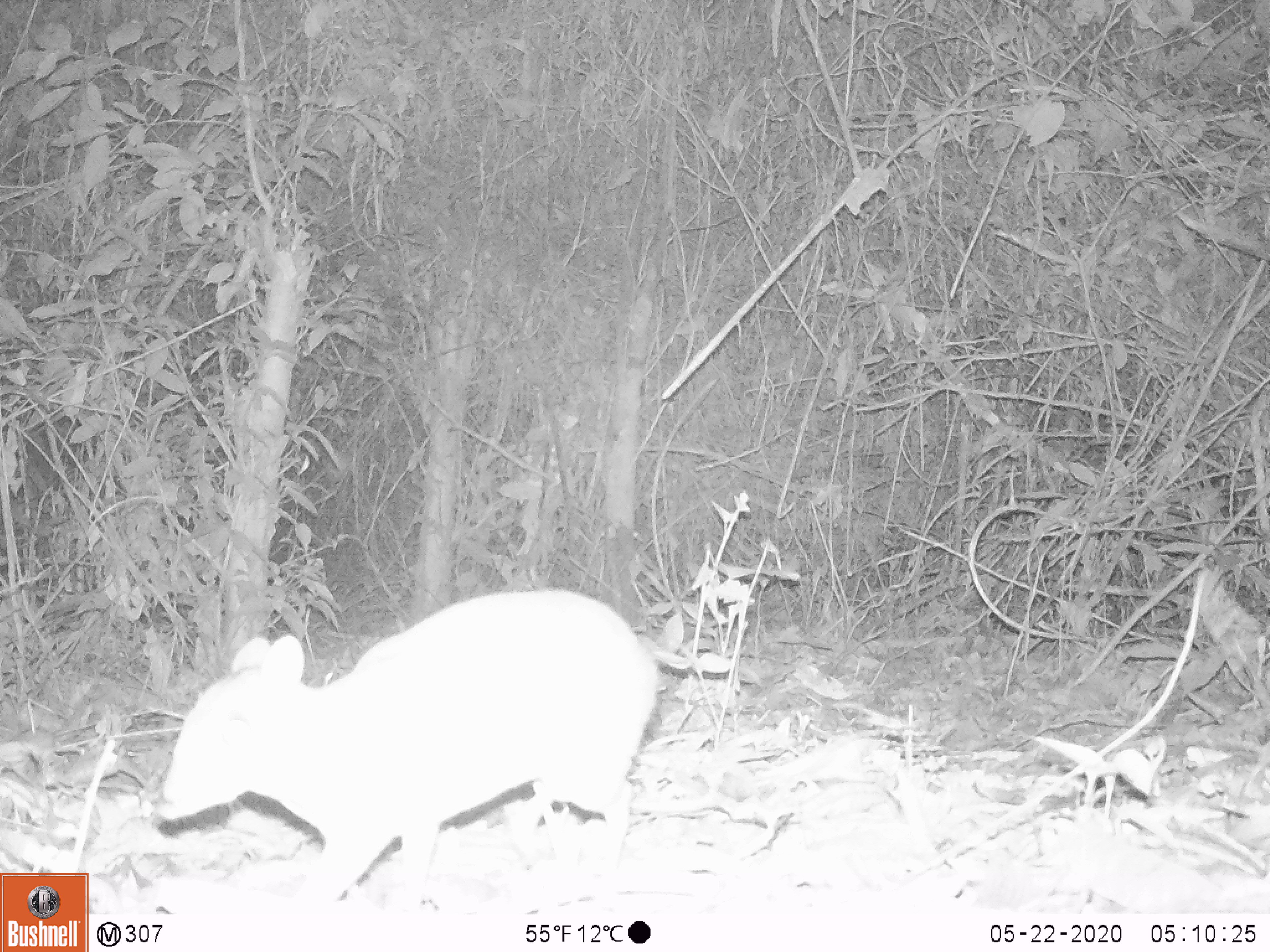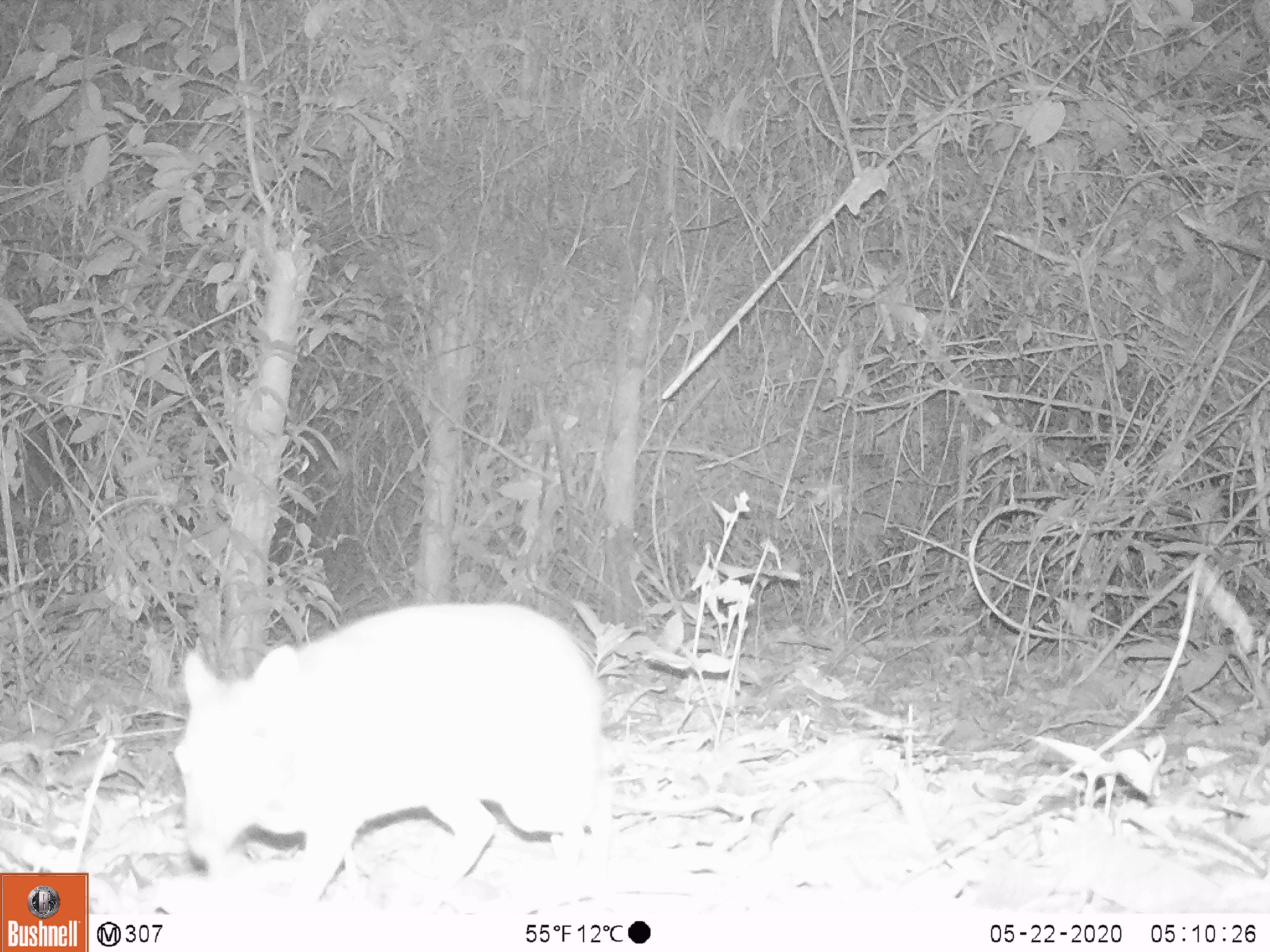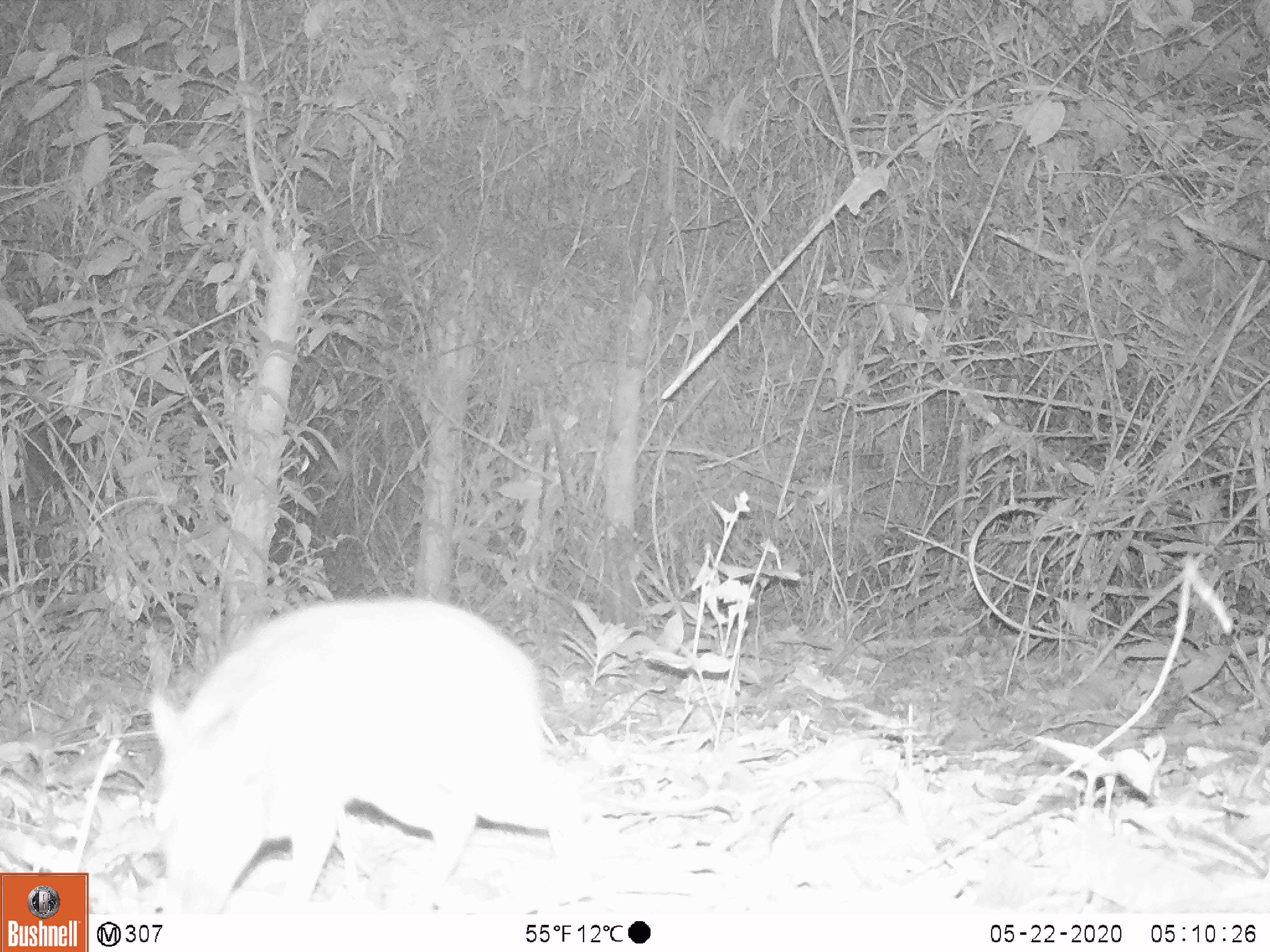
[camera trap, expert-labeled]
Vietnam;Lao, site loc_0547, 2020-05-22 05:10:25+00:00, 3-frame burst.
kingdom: Animalia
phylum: Chordata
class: Mammalia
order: Artiodactyla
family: Tragulidae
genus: Moschiola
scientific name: Moschiola meminna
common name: chevrotain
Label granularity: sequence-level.